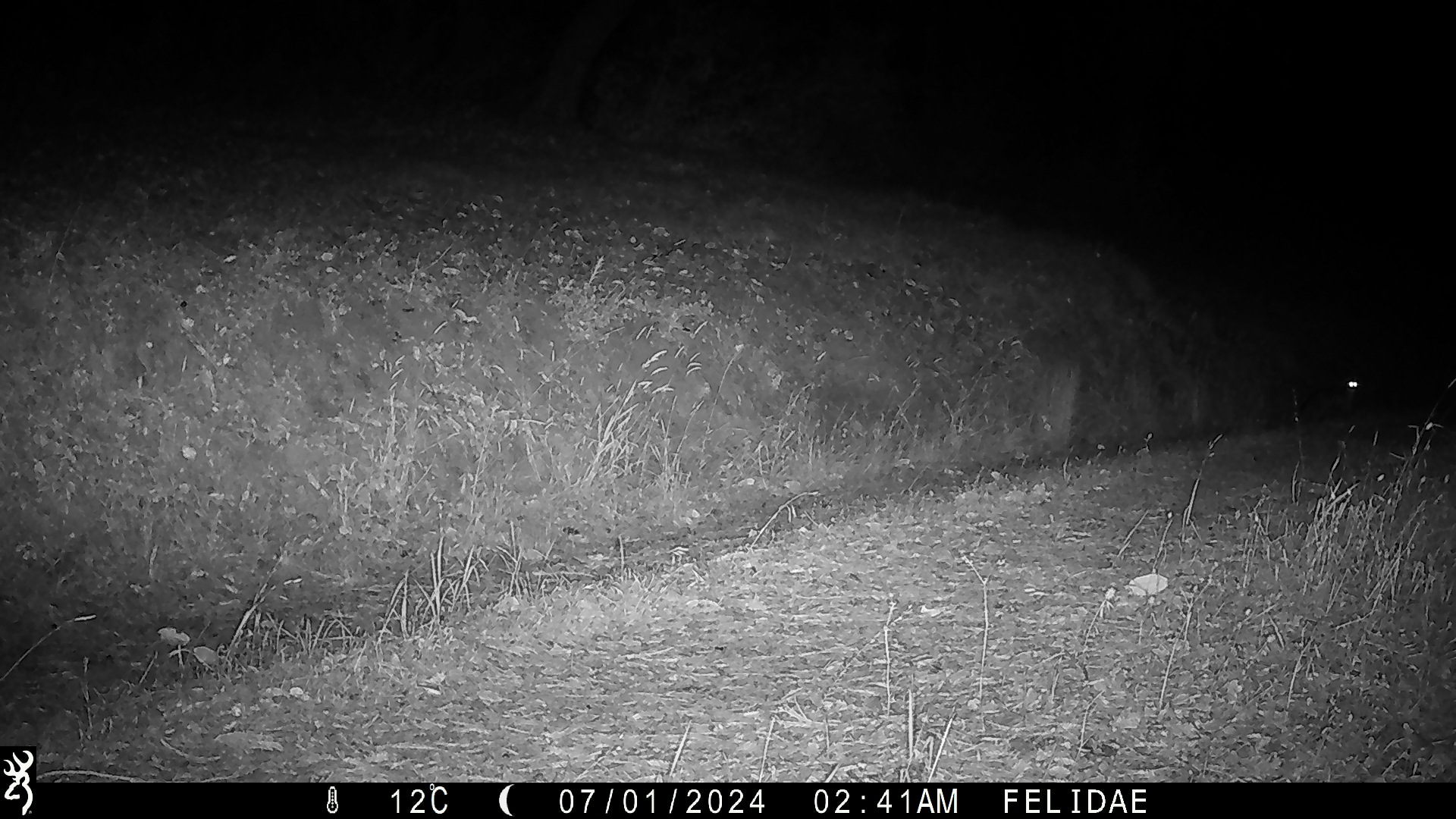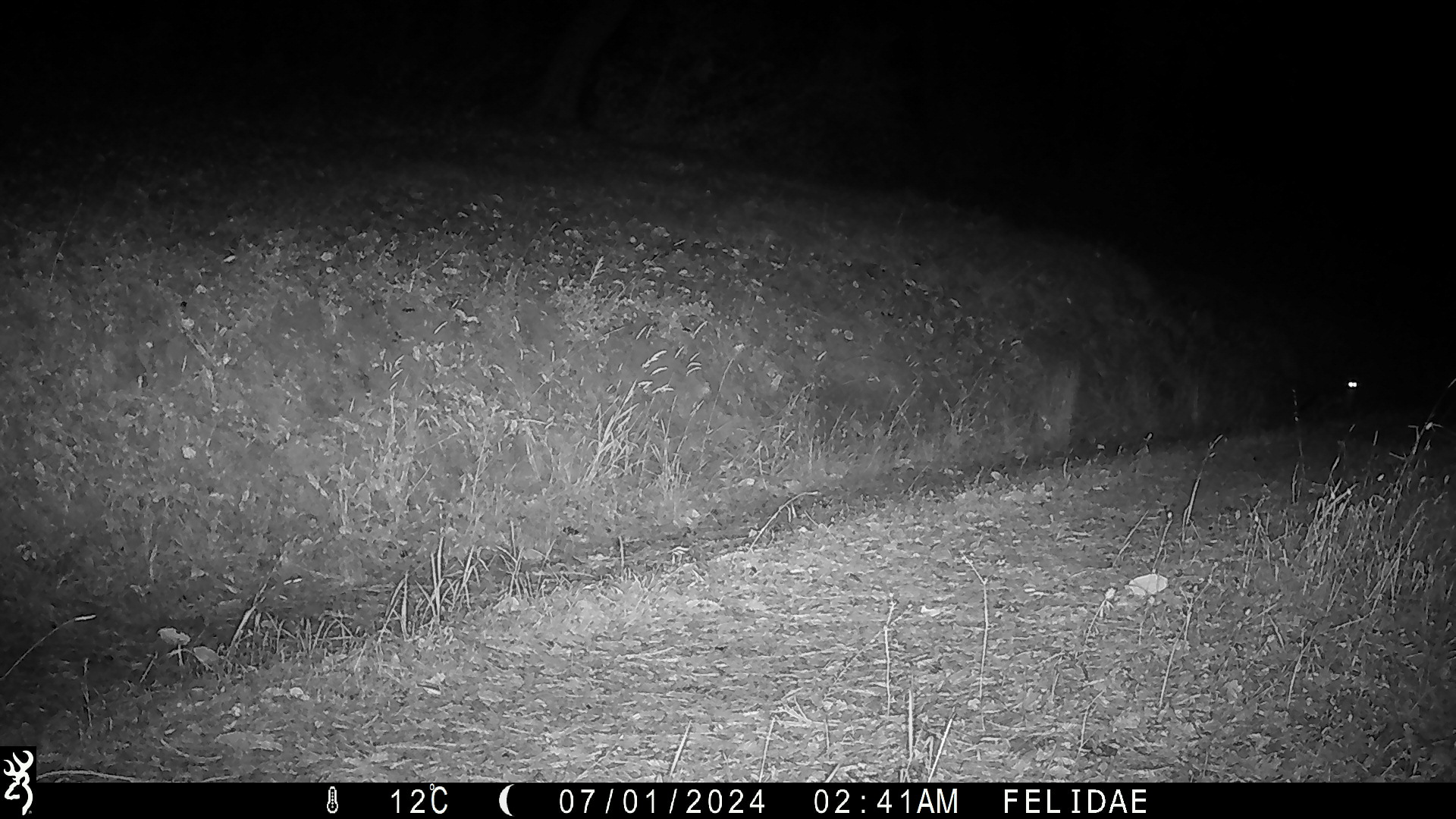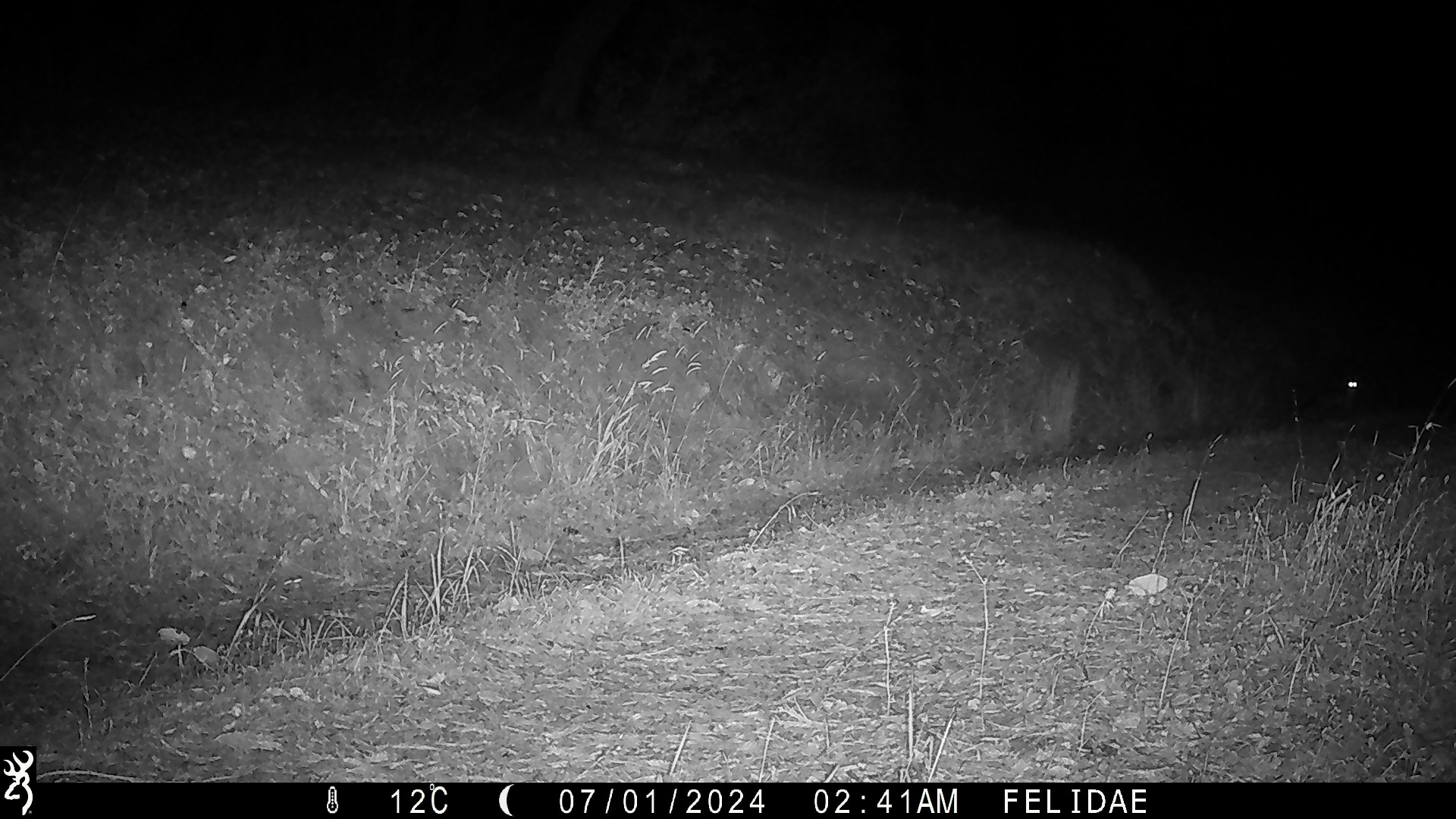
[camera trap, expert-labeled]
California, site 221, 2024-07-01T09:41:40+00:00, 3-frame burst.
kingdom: Animalia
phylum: Chordata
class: Mammalia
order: Carnivora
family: Canidae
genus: Urocyon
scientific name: Urocyon cinereoargenteus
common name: gray fox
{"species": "gray fox (Urocyon cinereoargenteus)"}